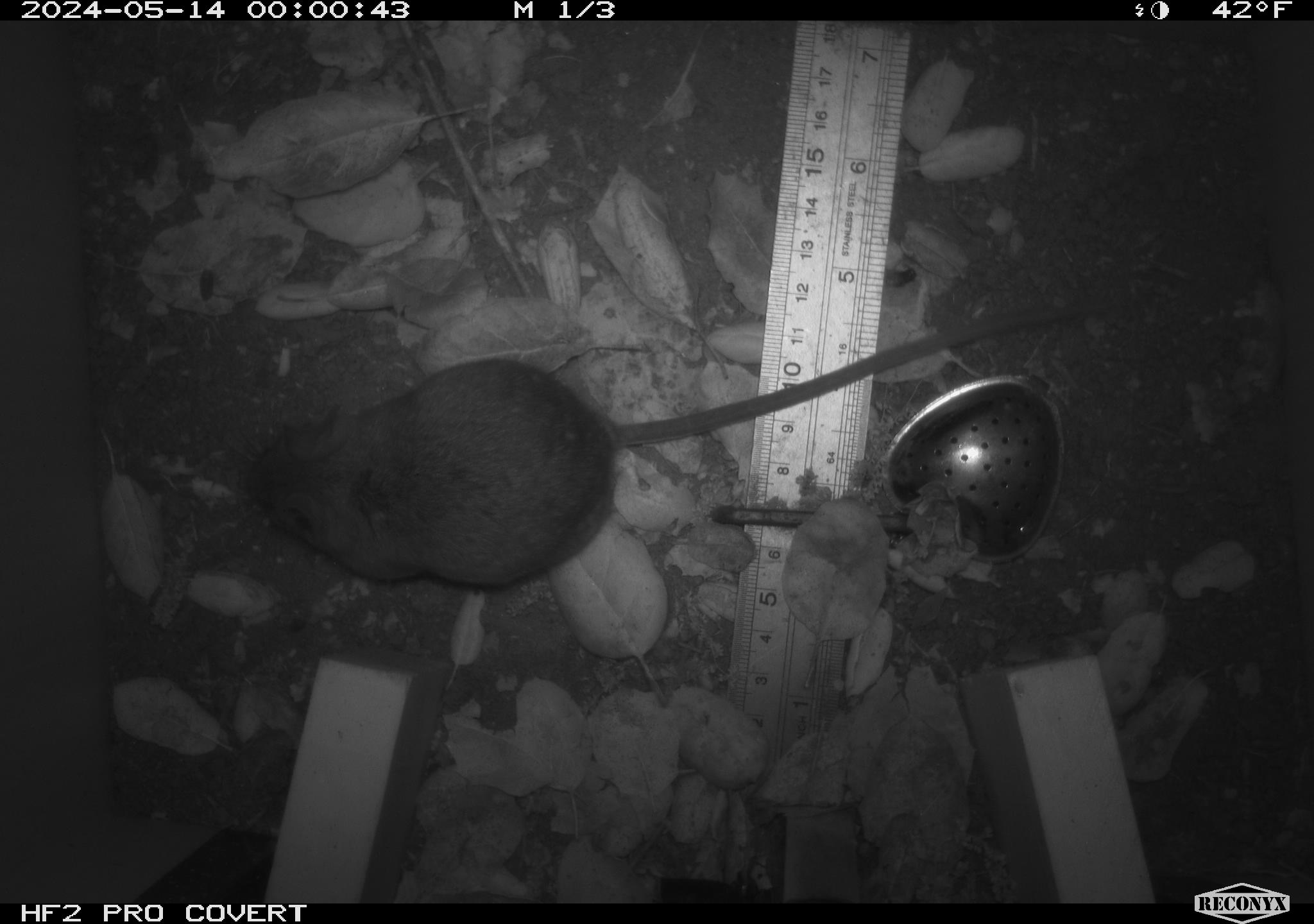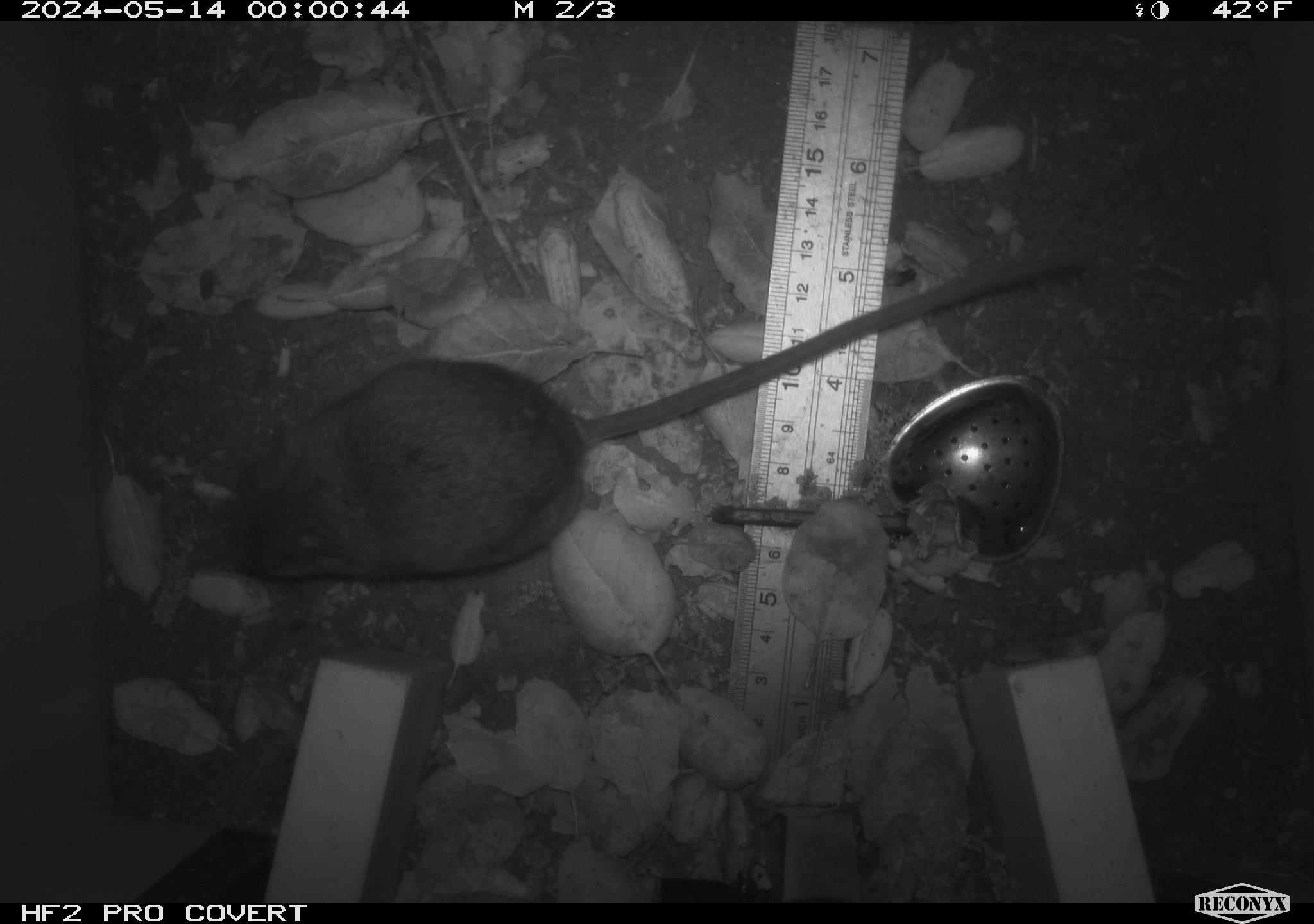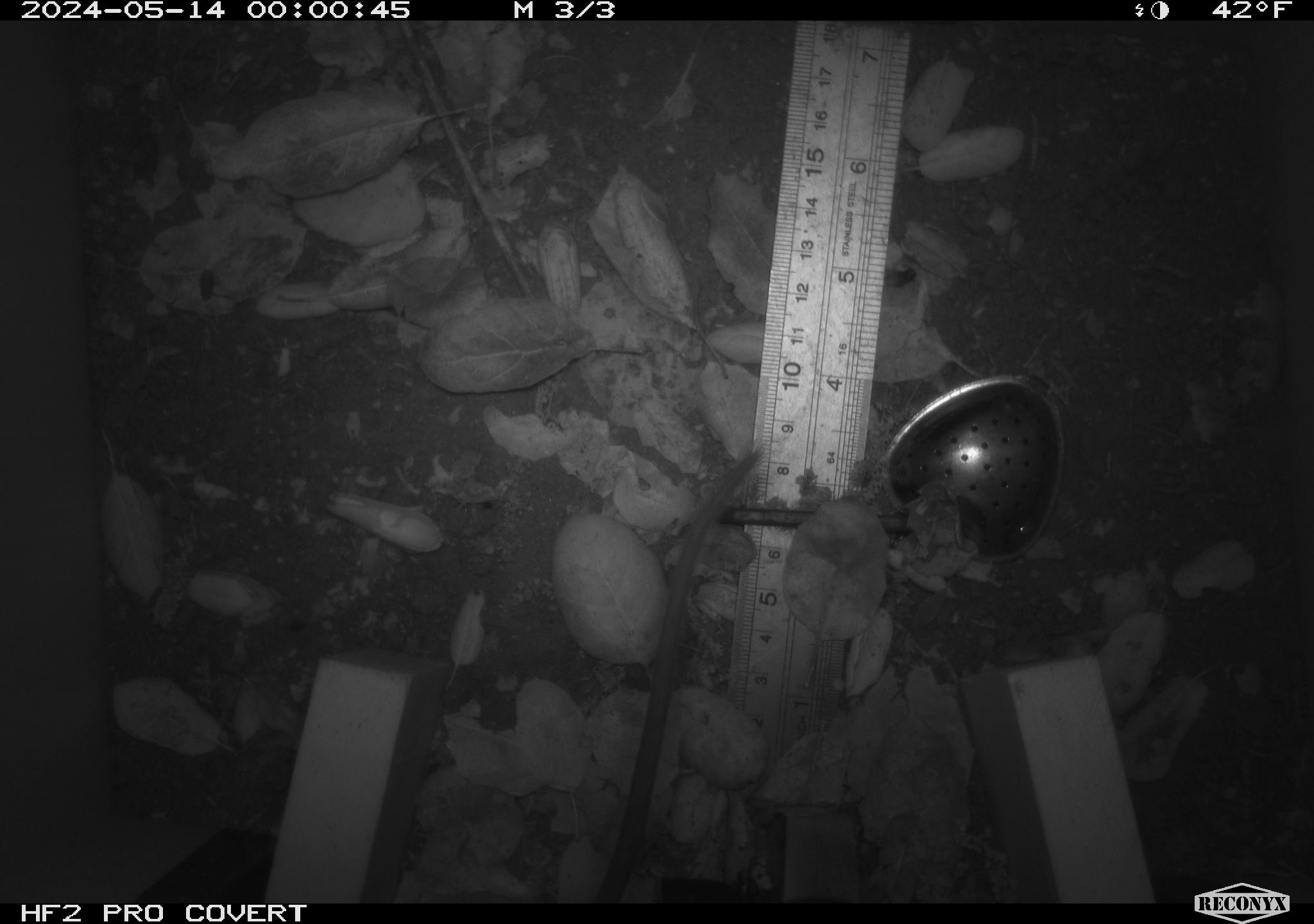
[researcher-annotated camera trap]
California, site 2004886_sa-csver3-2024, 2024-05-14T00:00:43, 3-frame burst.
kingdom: Animalia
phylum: Chordata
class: Mammalia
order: Rodentia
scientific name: Rodentia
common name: rodent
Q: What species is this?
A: Rodent (Rodentia).